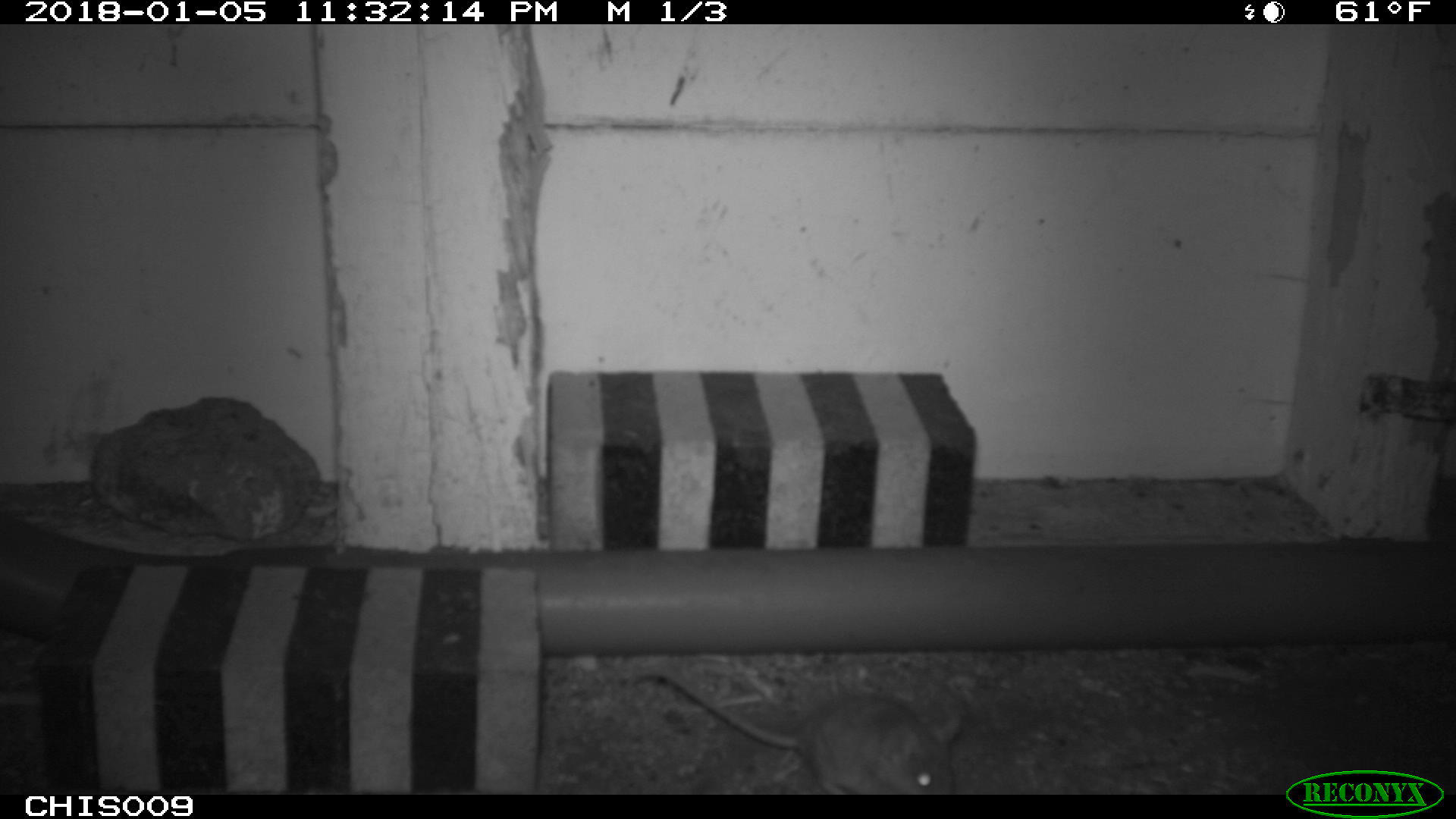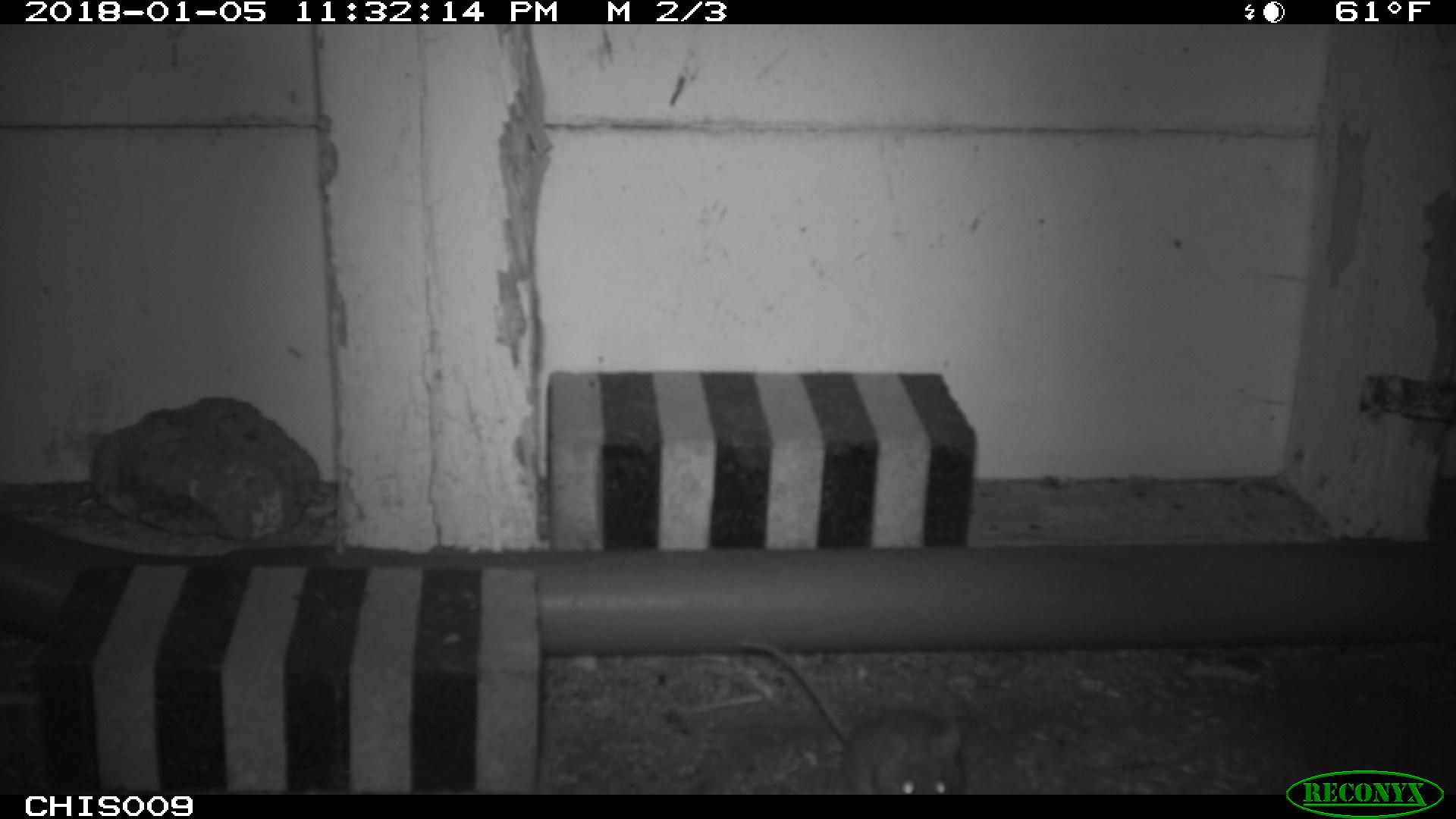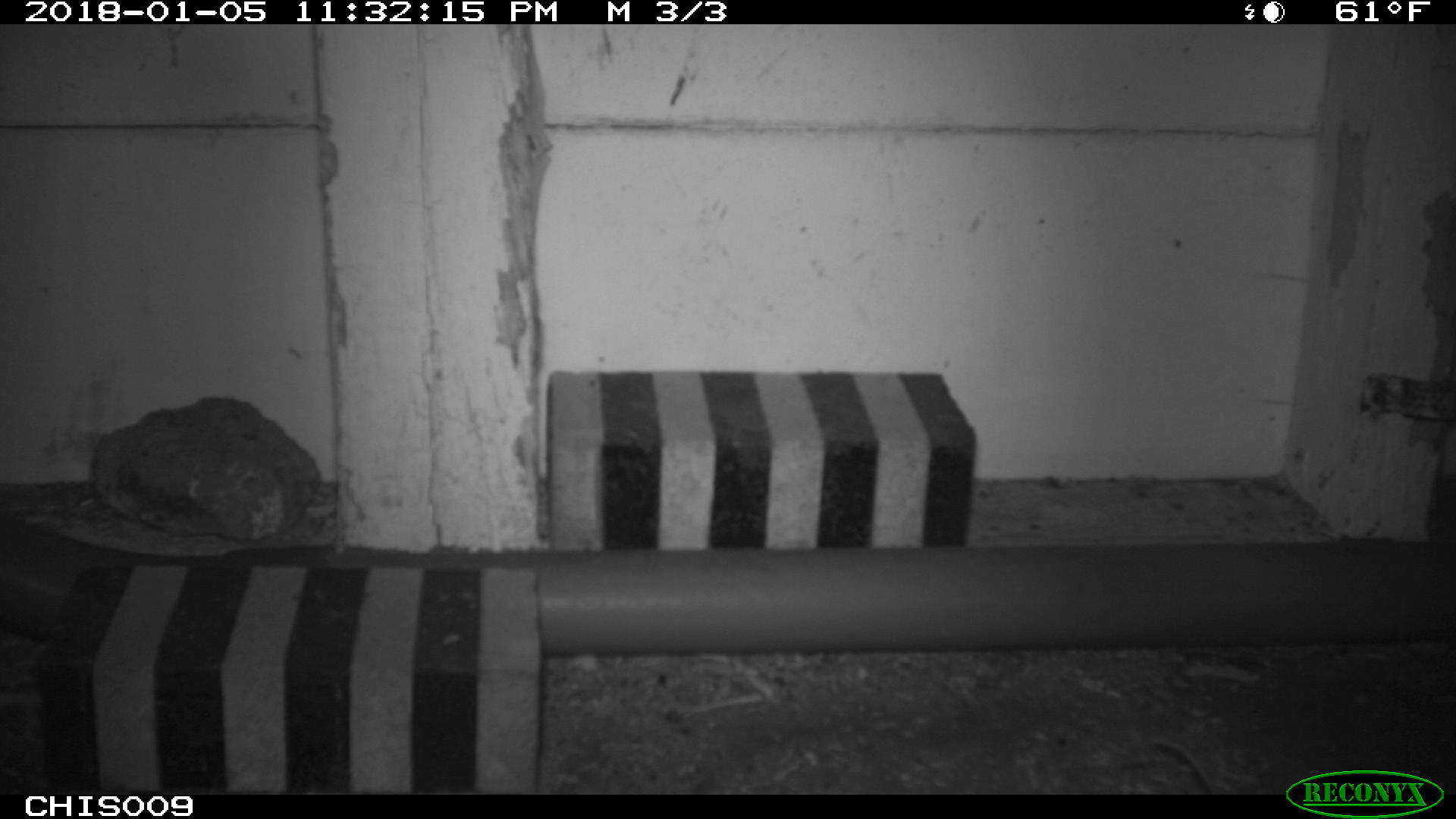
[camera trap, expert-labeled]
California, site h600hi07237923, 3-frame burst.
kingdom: Animalia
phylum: Chordata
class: Aves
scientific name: Aves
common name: bird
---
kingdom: Animalia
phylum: Chordata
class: Mammalia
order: Rodentia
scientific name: Rodentia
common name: rodent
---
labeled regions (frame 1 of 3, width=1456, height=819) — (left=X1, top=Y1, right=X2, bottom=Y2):
bird: (left=628, top=670, right=960, bottom=793)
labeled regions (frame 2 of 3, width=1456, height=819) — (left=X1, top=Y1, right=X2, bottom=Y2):
rodent: (left=739, top=641, right=964, bottom=795)